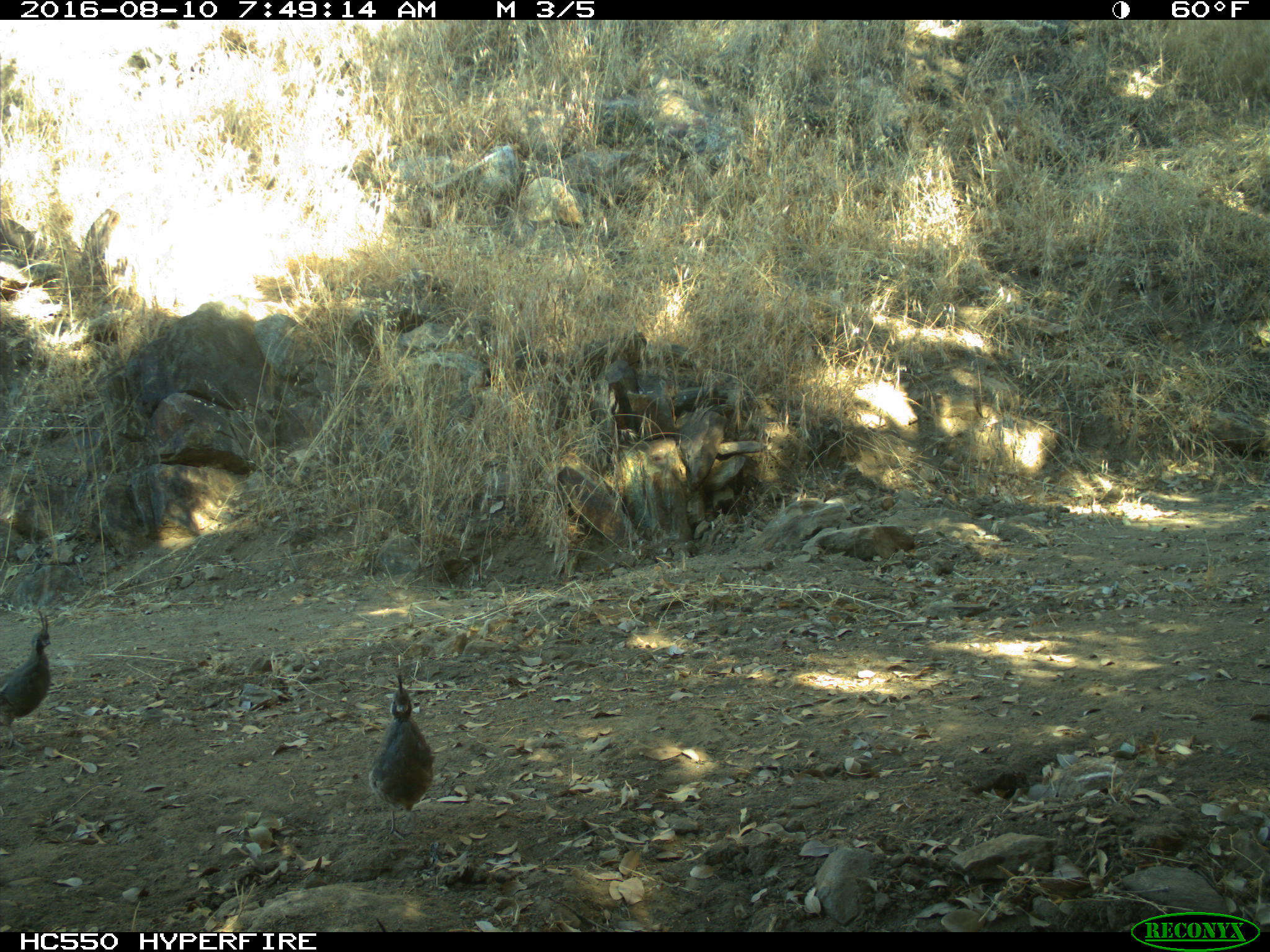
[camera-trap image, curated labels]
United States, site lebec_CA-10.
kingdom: Animalia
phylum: Chordata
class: Aves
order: Galliformes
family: Odontophoridae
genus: Callipepla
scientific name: Callipepla californica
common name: california quail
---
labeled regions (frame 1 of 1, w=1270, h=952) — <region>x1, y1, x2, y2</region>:
animal: <region>367, 672, 435, 842</region>; <region>0, 609, 51, 751</region>